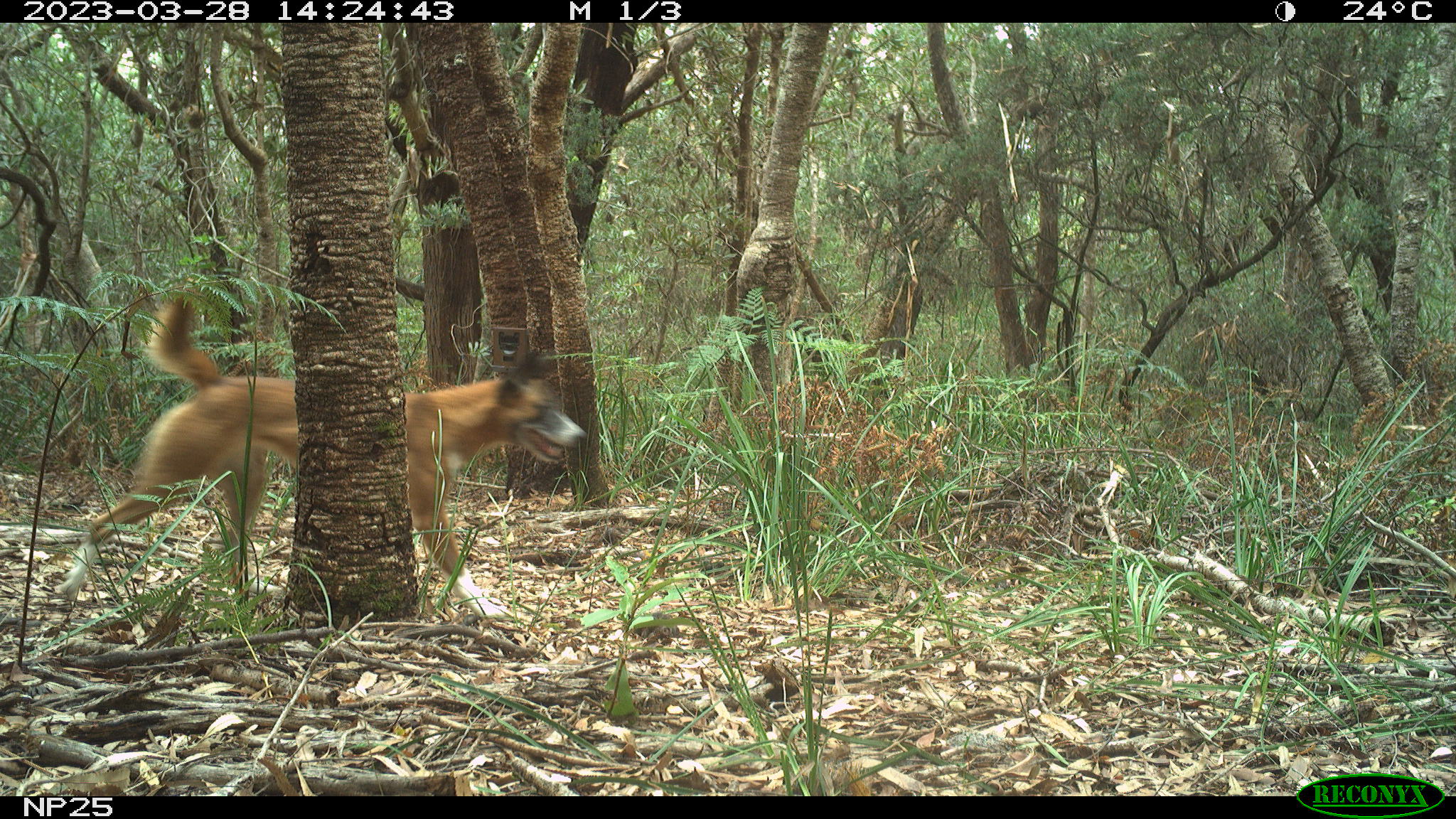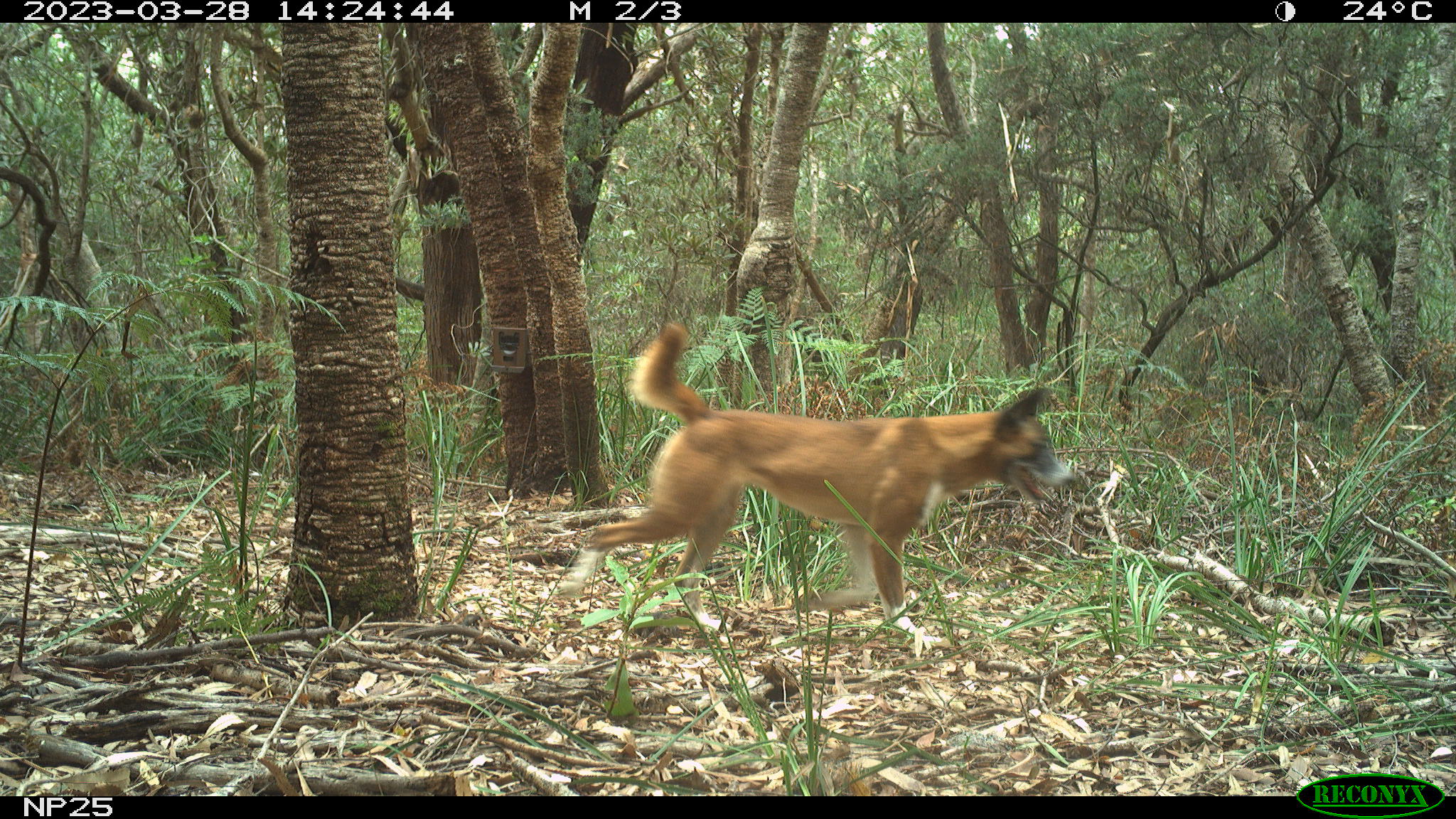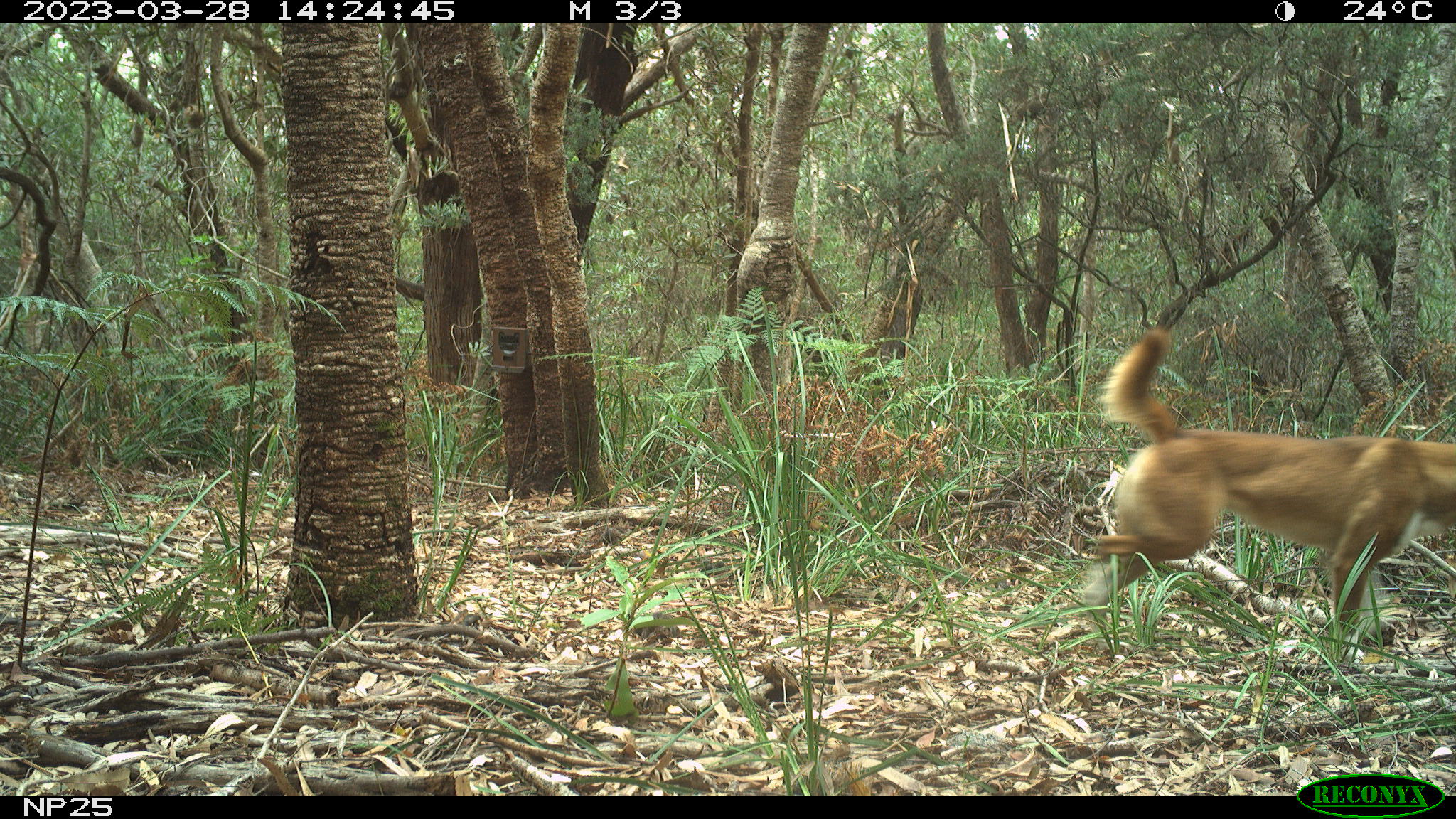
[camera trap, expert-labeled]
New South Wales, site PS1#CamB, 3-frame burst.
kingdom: Animalia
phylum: Chordata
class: Mammalia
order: Carnivora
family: Canidae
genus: Canis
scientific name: Canis familiaris dingo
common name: dingo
Dingo (Canis familiaris dingo).